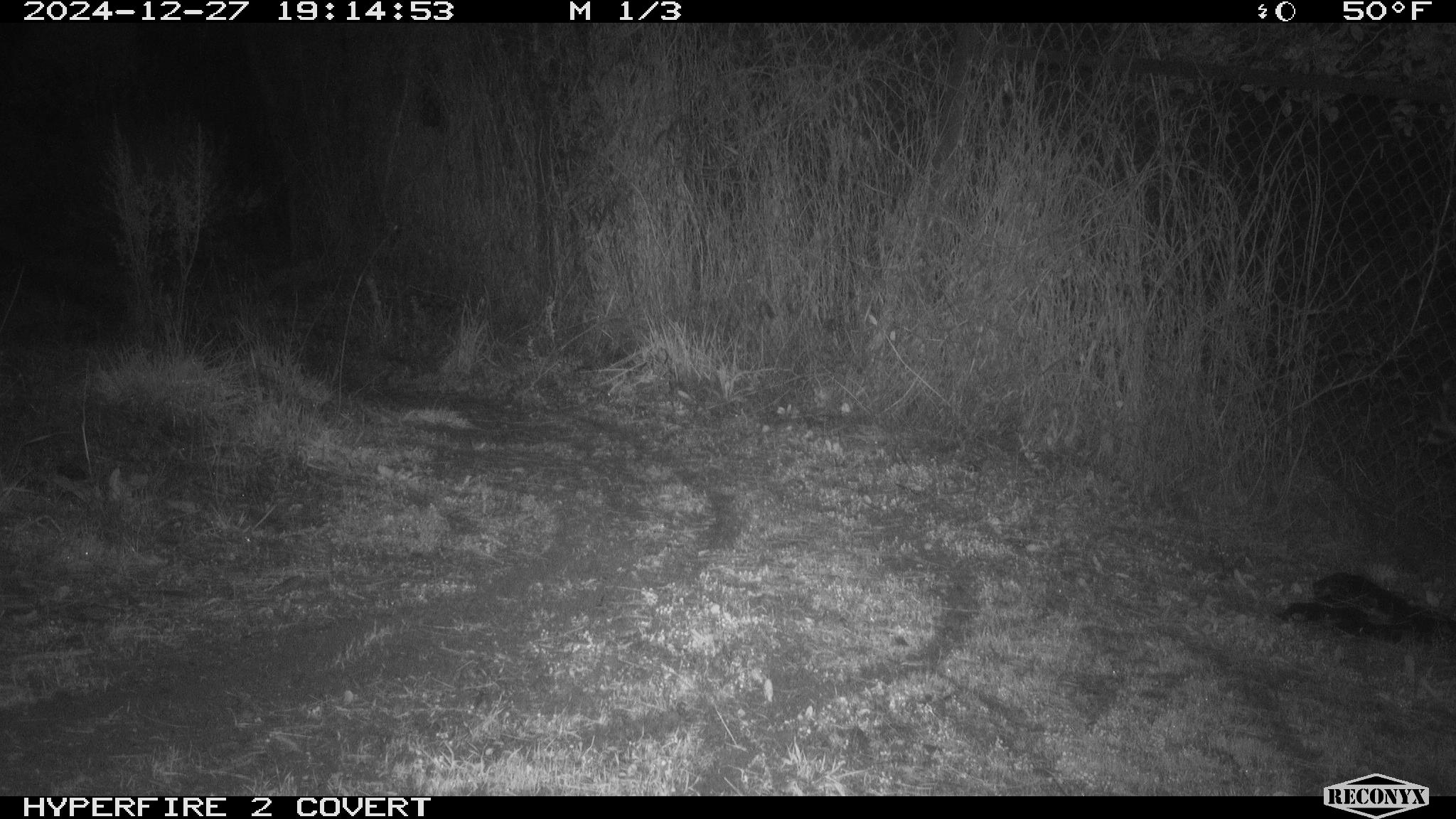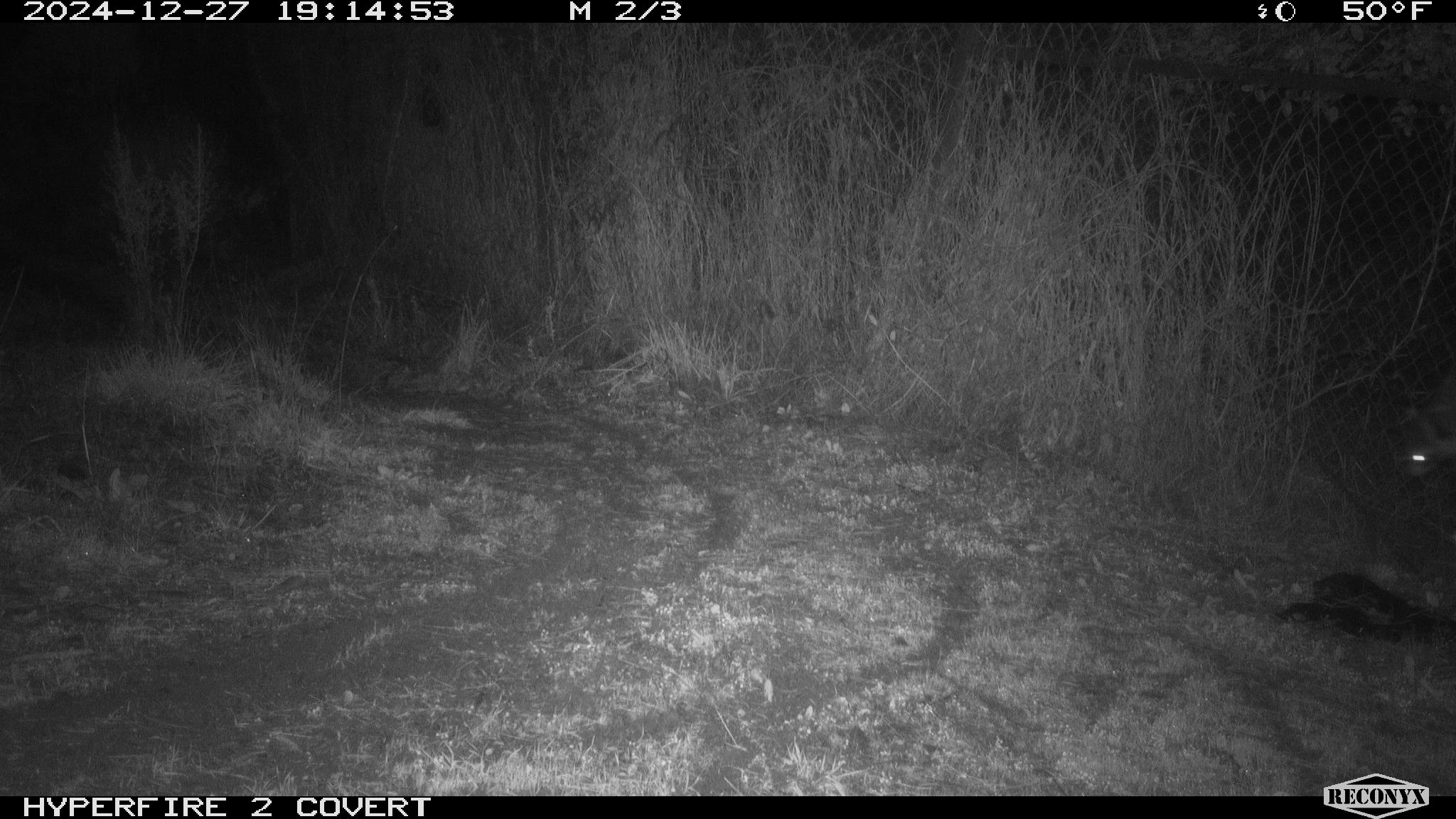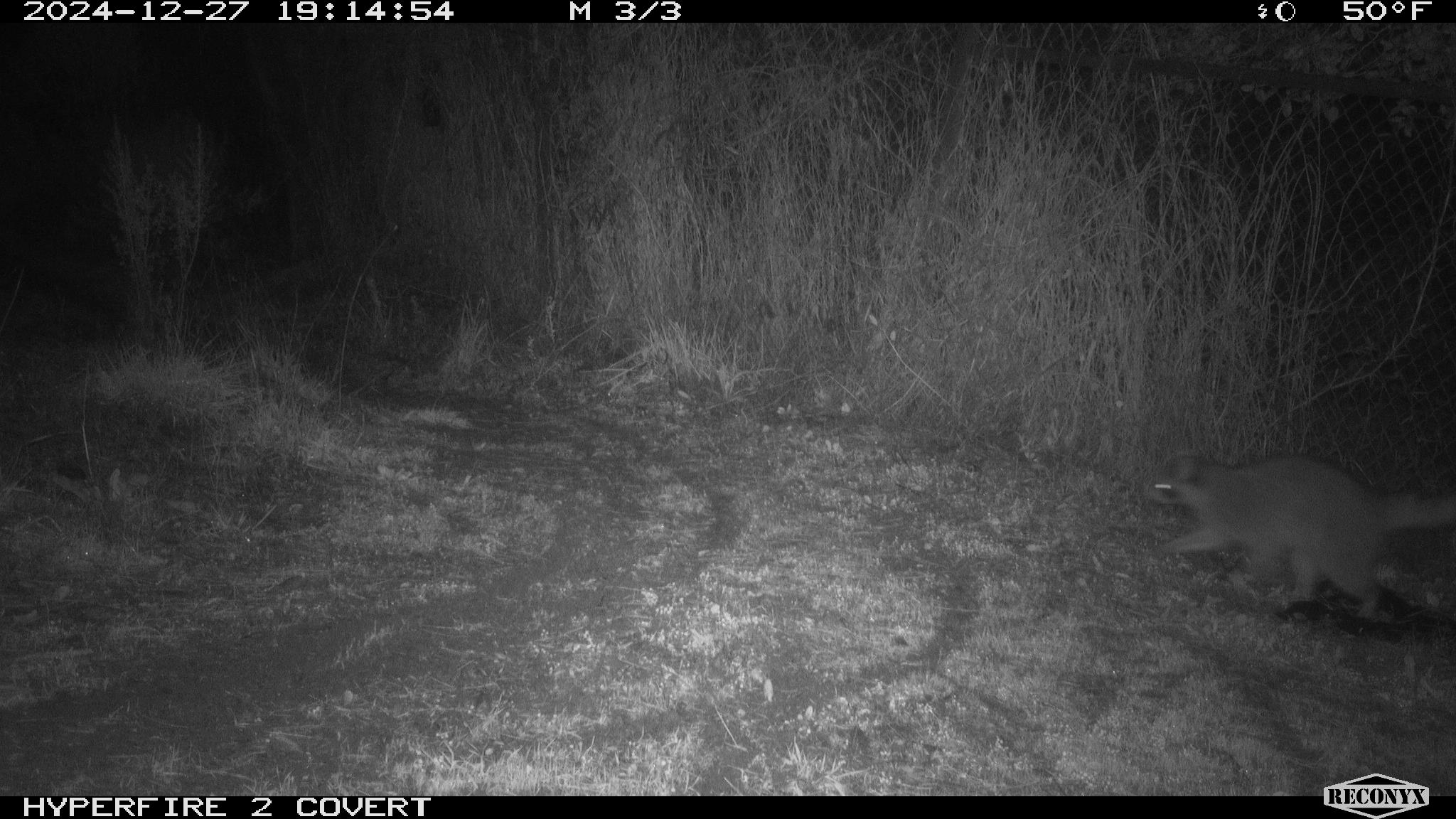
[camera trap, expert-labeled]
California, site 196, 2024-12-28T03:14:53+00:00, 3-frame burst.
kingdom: Animalia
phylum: Chordata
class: Mammalia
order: Carnivora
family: Procyonidae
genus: Procyon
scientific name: Procyon lotor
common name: raccoon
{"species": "raccoon (Procyon lotor)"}